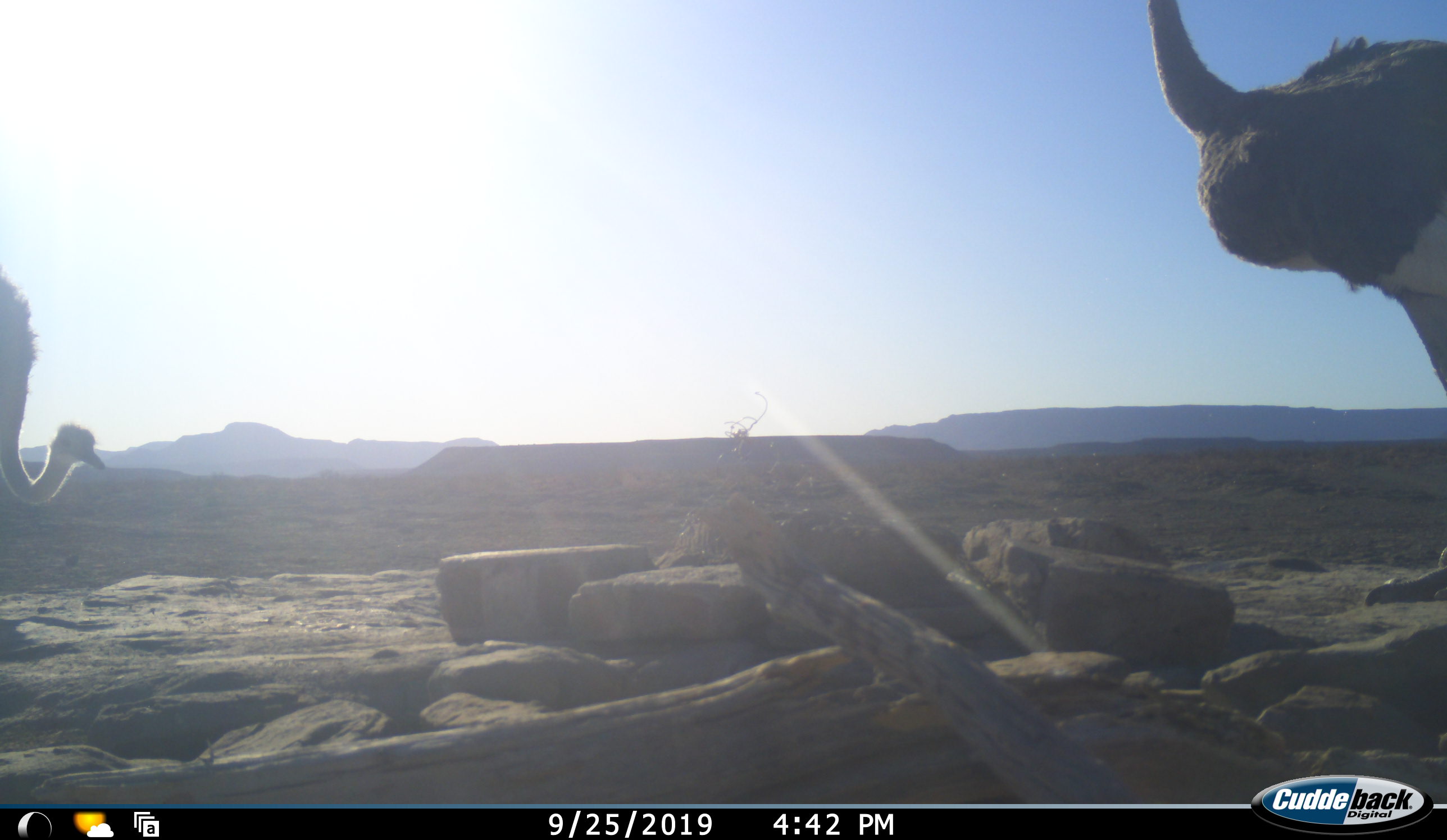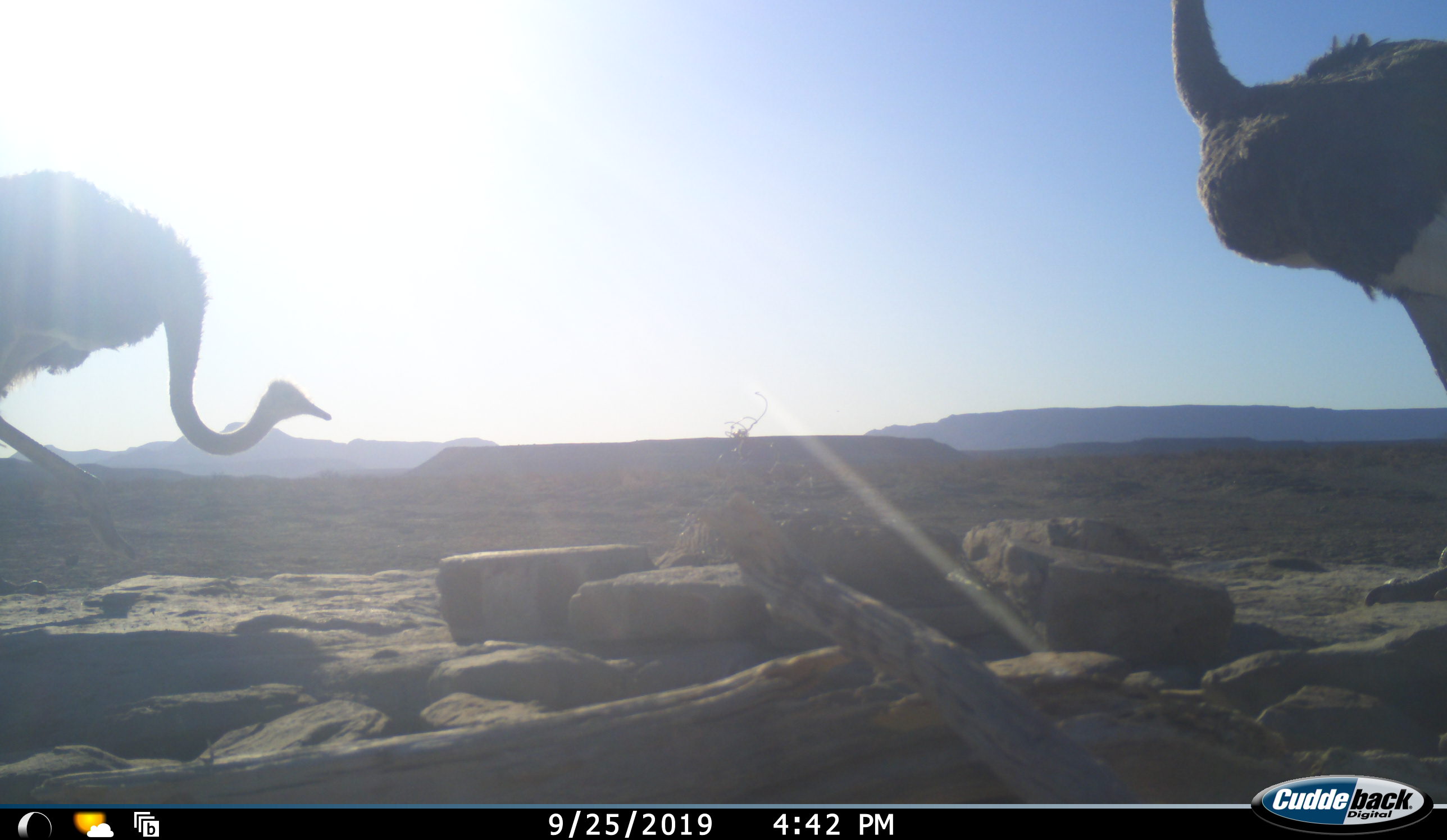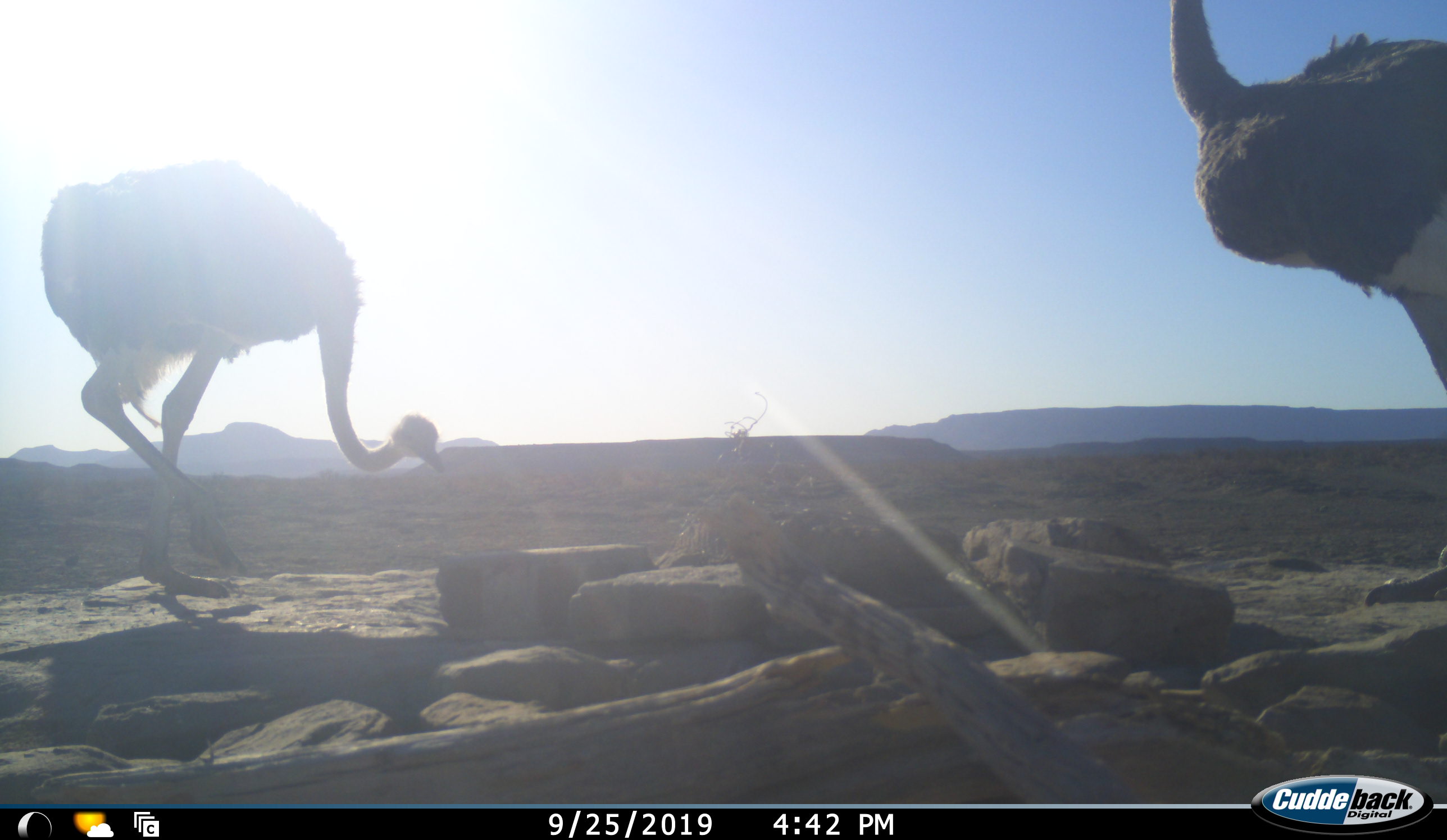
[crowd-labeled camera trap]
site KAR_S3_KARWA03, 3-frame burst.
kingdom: Animalia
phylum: Chordata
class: Aves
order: Struthioniformes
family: Struthionidae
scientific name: Struthionidae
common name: ostrich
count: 2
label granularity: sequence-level